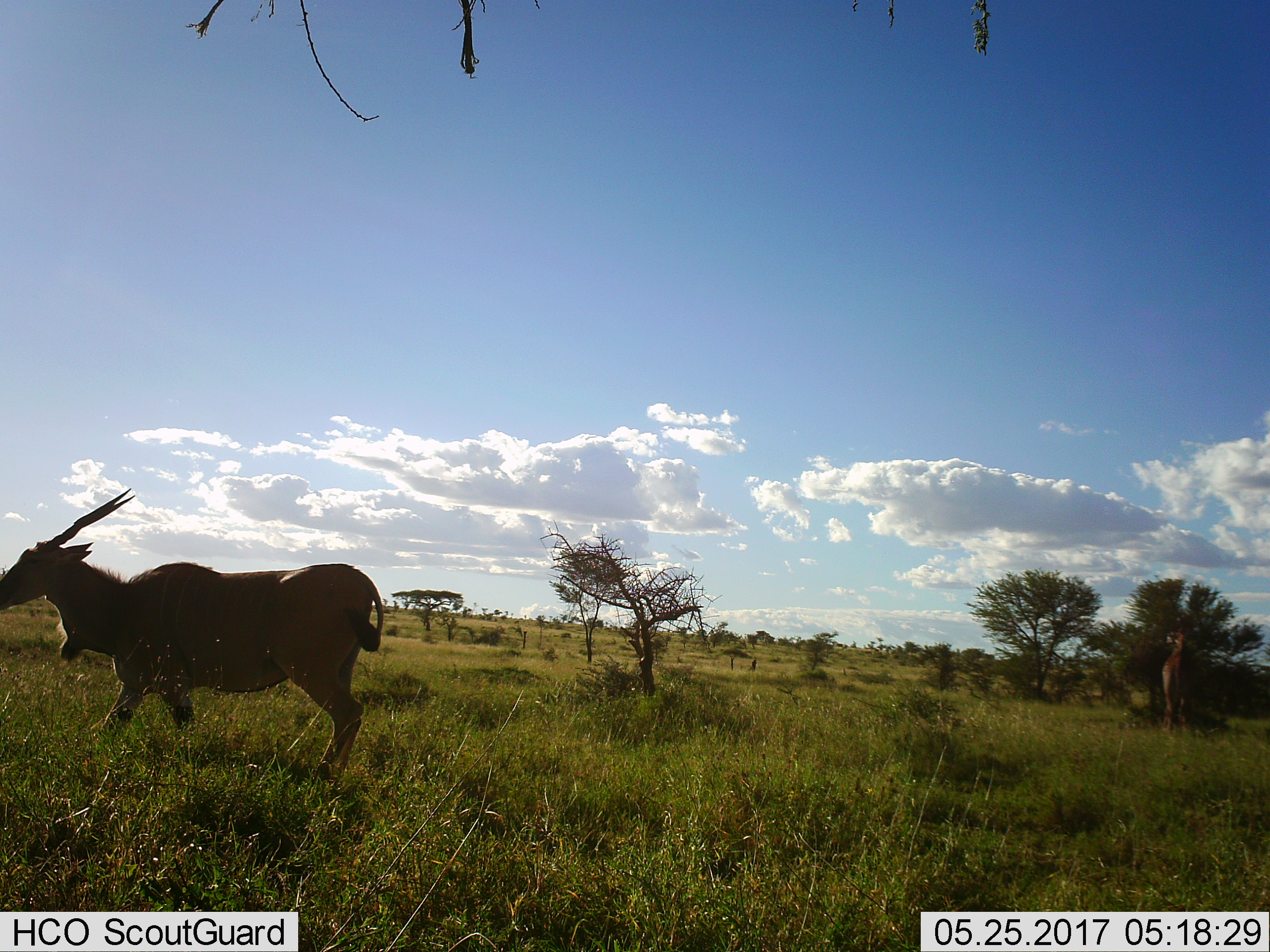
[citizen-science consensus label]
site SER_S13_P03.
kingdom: Animalia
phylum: Chordata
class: Mammalia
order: Artiodactyla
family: Bovidae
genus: Tragelaphus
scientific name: Tragelaphus oryx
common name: eland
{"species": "eland (Tragelaphus oryx)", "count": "1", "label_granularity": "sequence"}